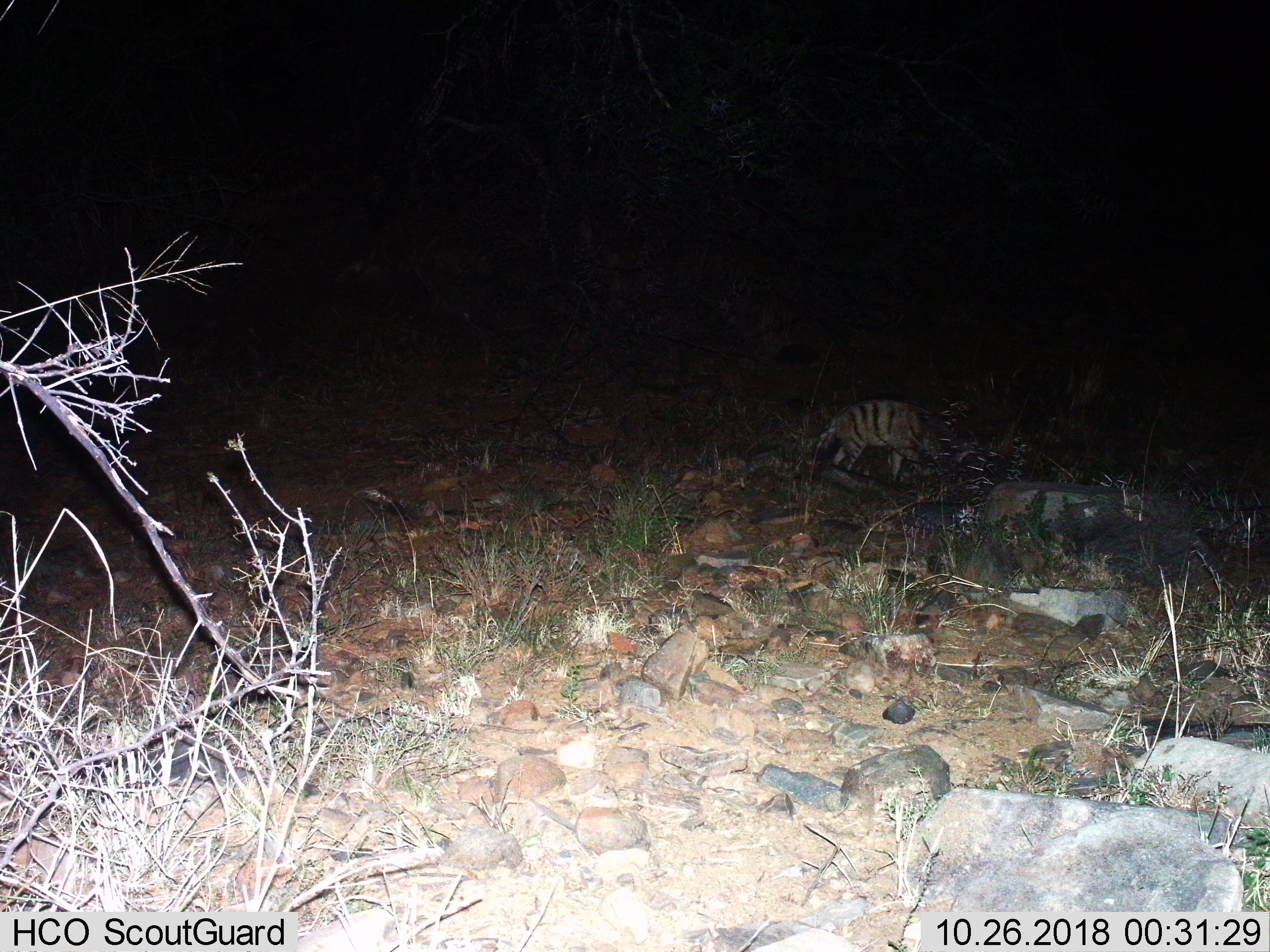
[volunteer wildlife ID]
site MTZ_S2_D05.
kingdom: Animalia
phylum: Chordata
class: Mammalia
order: Carnivora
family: Hyaenidae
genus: Proteles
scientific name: Proteles cristatus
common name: aardwolf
Aardwolf (Proteles cristatus), count 1. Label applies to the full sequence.